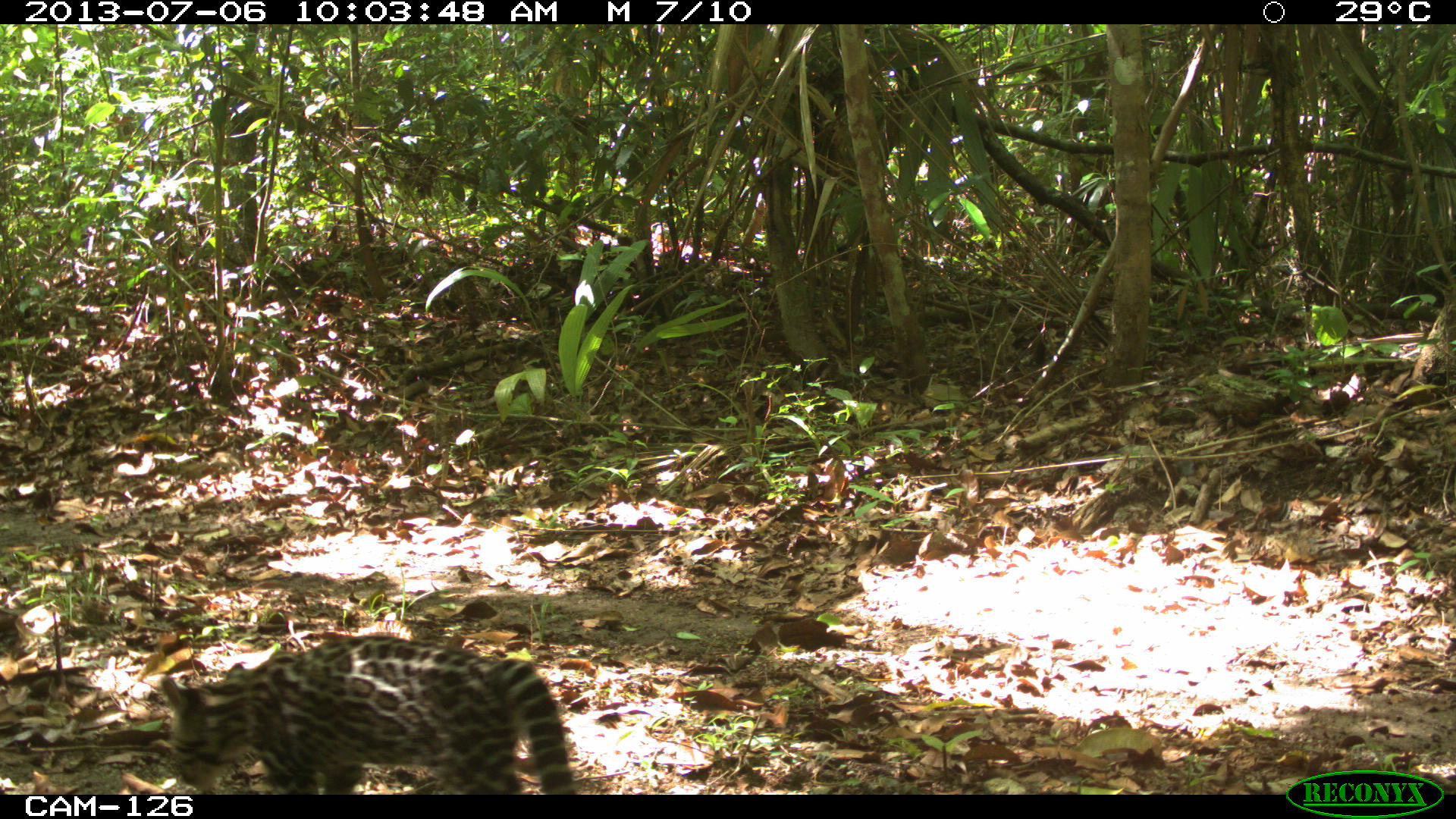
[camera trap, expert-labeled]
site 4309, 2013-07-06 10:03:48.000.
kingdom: Animalia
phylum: Chordata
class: Mammalia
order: Carnivora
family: Felidae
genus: Leopardus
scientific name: Leopardus pardalis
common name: ocelot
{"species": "Leopardus pardalis (ocelot)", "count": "1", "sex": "female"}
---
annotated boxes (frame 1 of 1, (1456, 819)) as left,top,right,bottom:
leopardus pardalis: 160,628,575,794